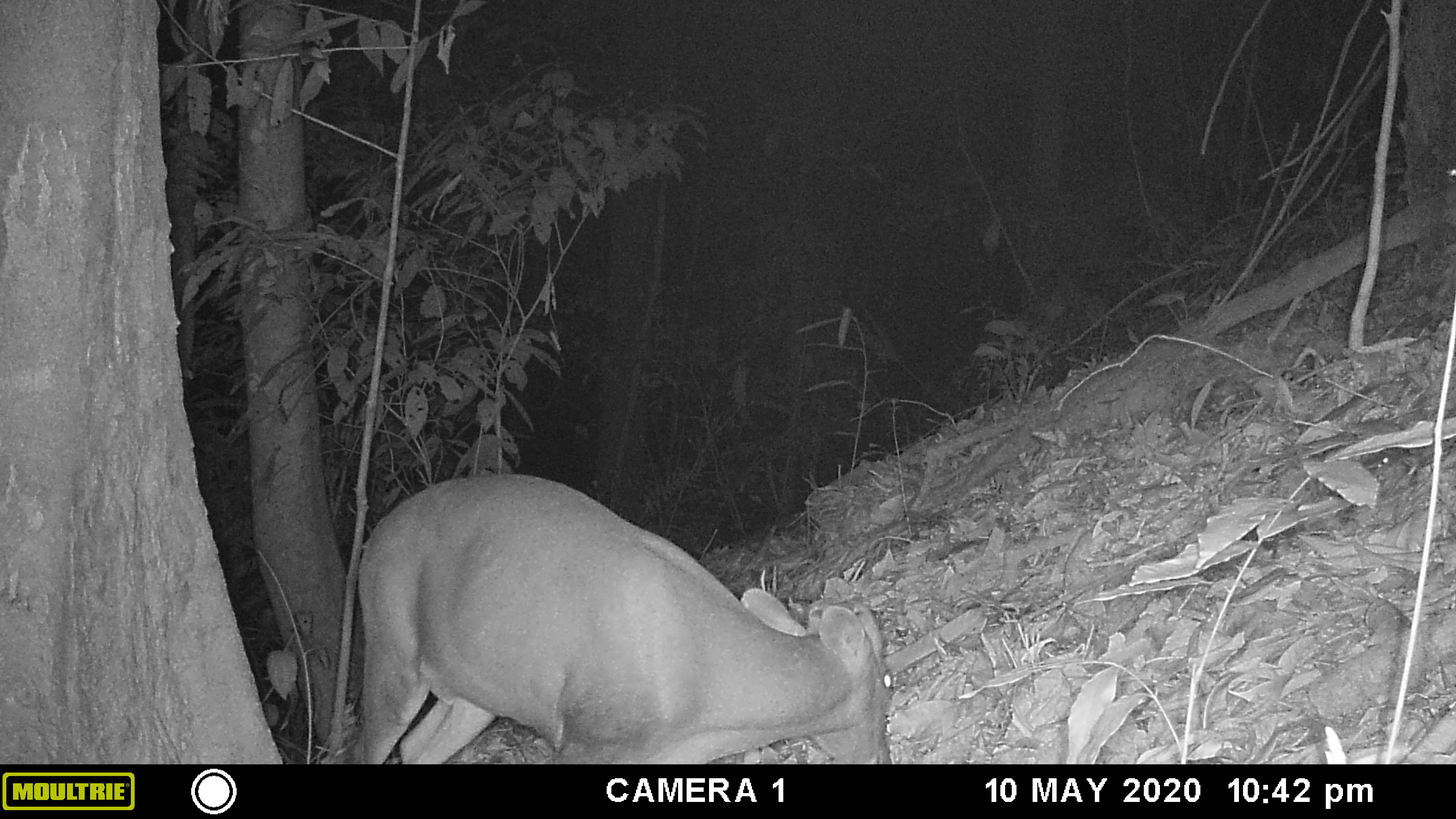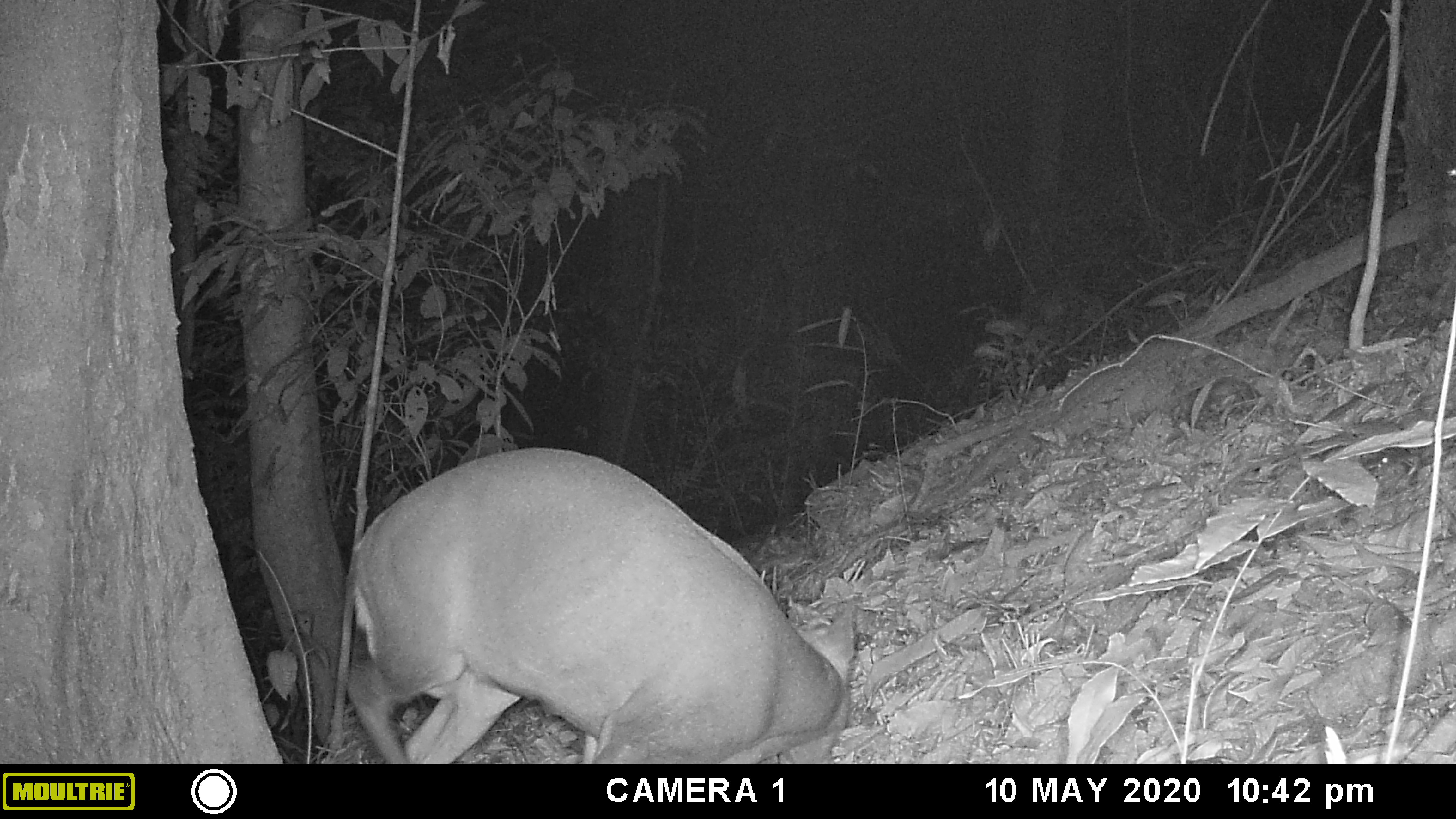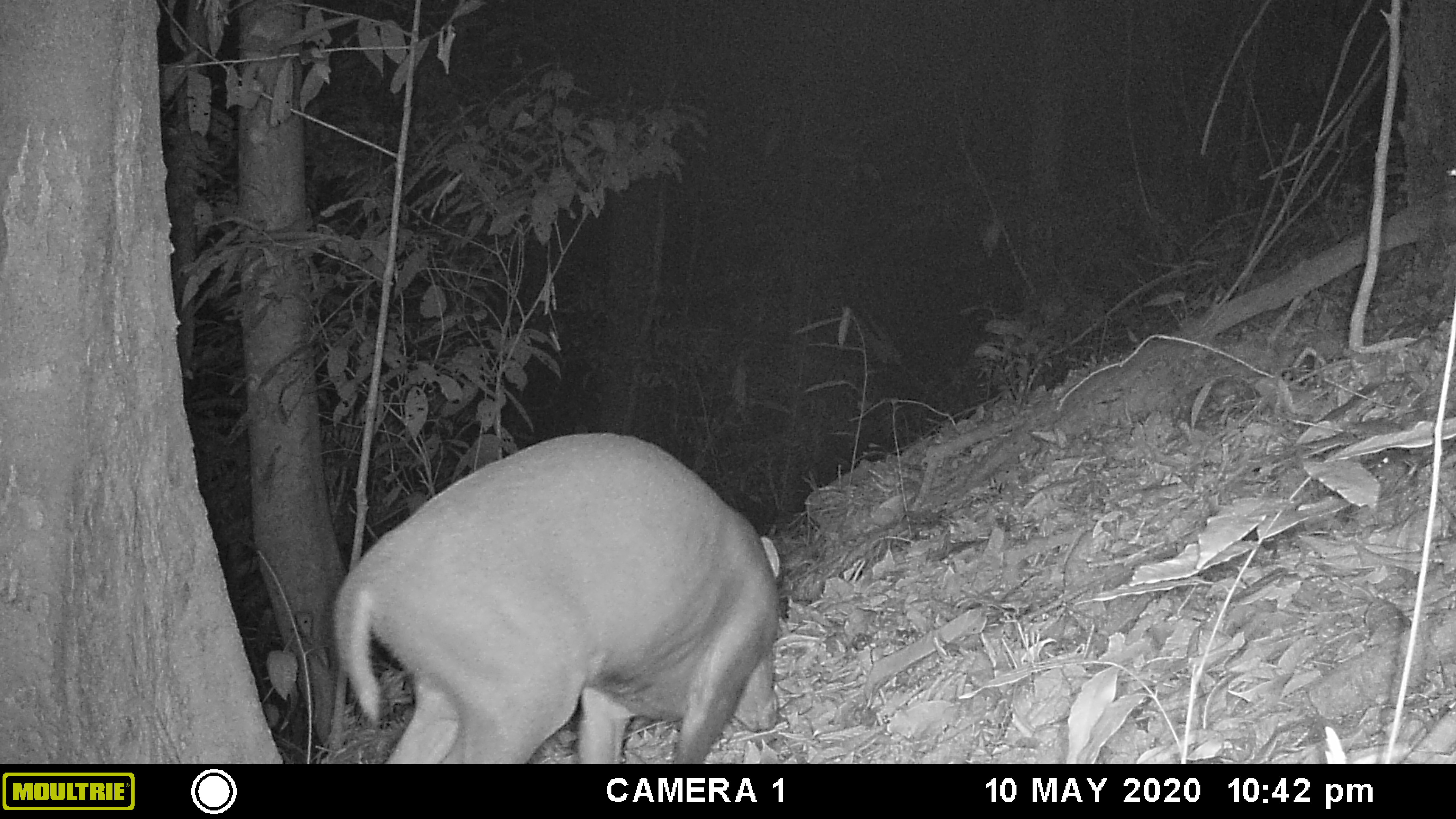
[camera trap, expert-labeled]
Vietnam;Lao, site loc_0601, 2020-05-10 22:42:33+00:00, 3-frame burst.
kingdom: Animalia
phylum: Chordata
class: Mammalia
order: Artiodactyla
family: Cervidae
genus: Muntiacus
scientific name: Muntiacus rooseveltorum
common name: roosevelt's muntjac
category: roosevelts muntjac group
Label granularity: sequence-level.